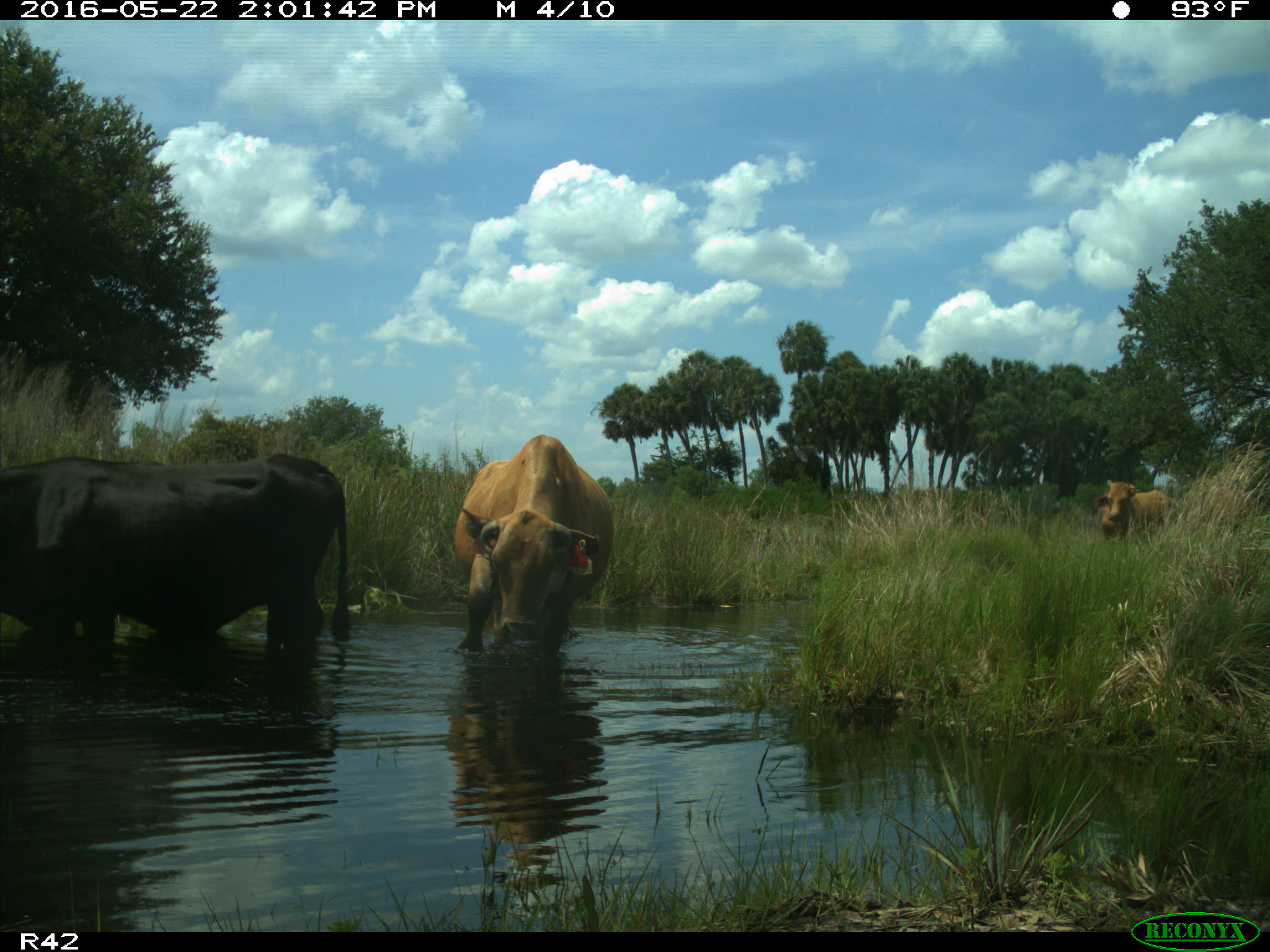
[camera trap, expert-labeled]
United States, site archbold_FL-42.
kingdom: Animalia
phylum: Chordata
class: Mammalia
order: Artiodactyla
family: Bovidae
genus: Bos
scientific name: Bos taurus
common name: domestic cow